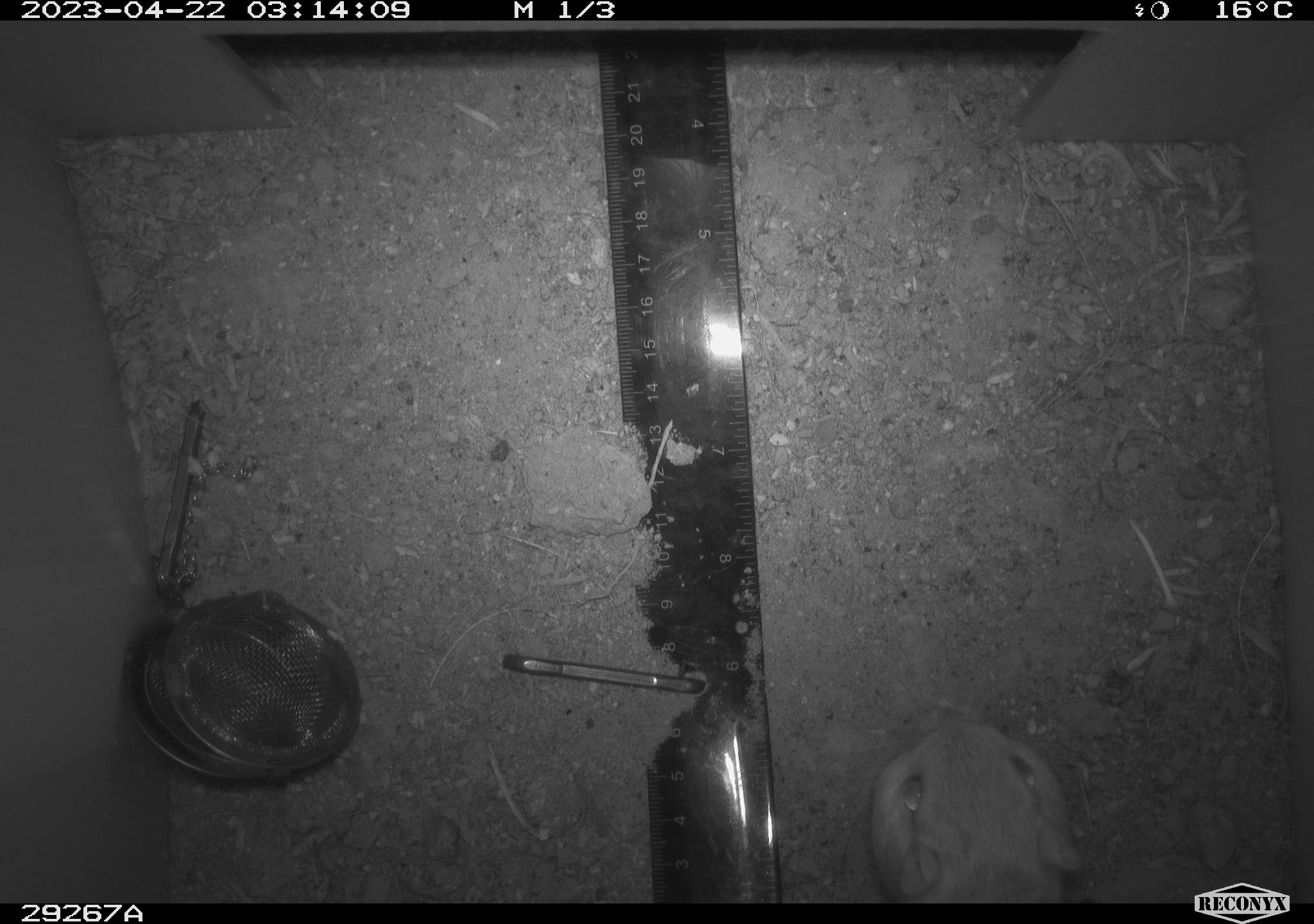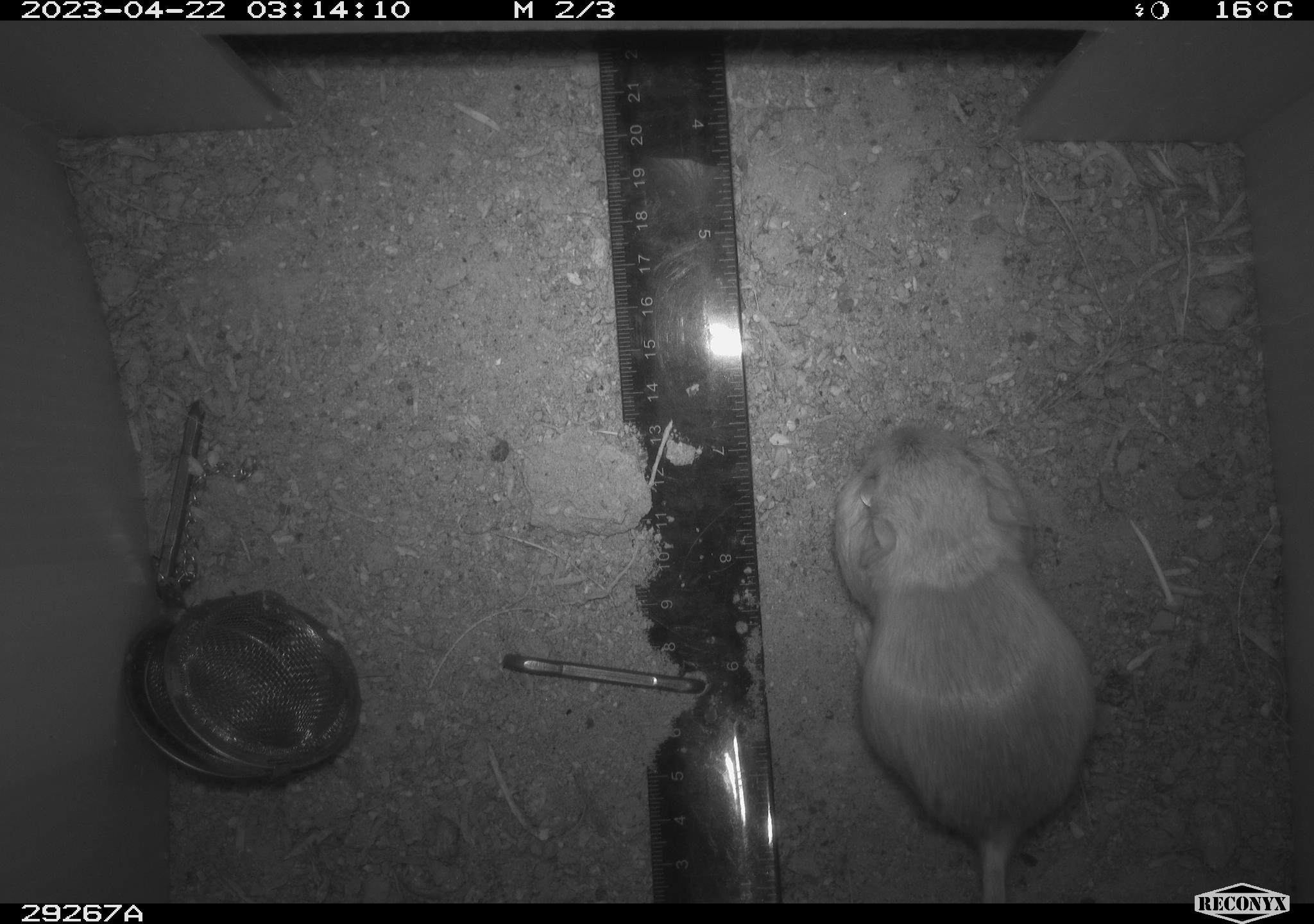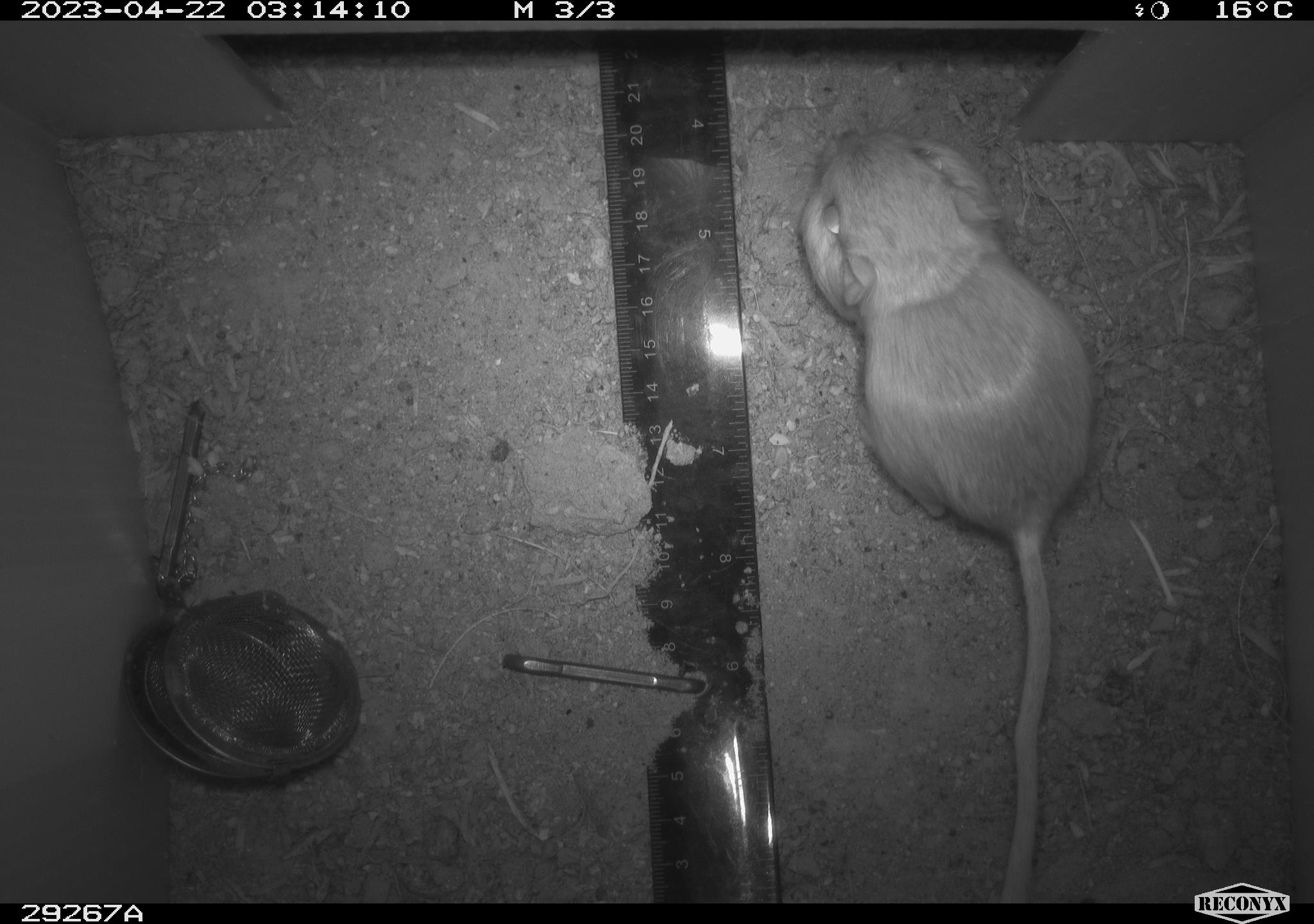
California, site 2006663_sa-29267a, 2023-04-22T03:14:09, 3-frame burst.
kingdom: Animalia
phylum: Chordata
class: Mammalia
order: Rodentia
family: Heteromyidae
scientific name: Heteromyidae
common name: kangaroo rats and pocket mice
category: heteromyidae family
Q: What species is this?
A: Heteromyidae family (kangaroo rats and pocket mice) (Heteromyidae).